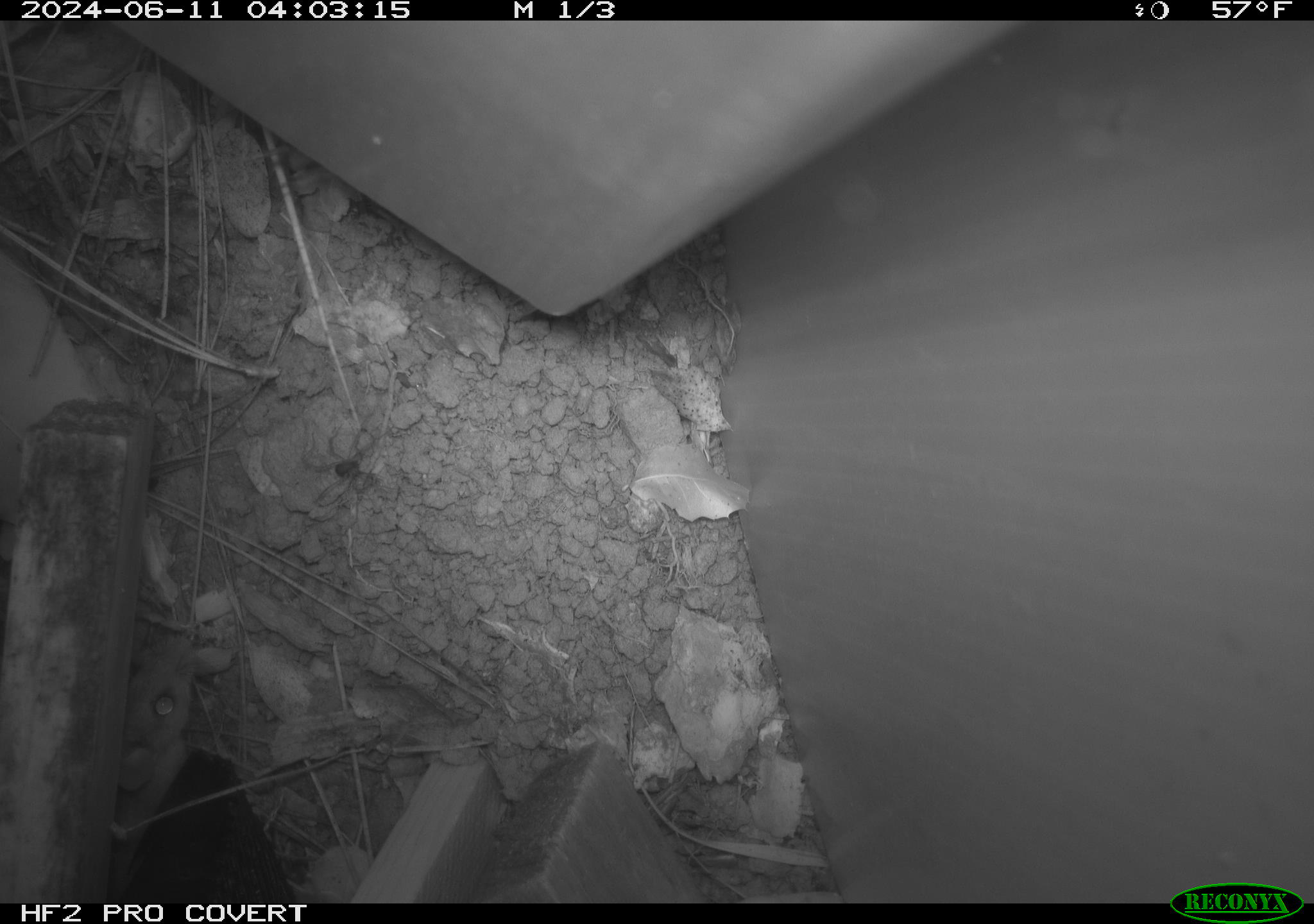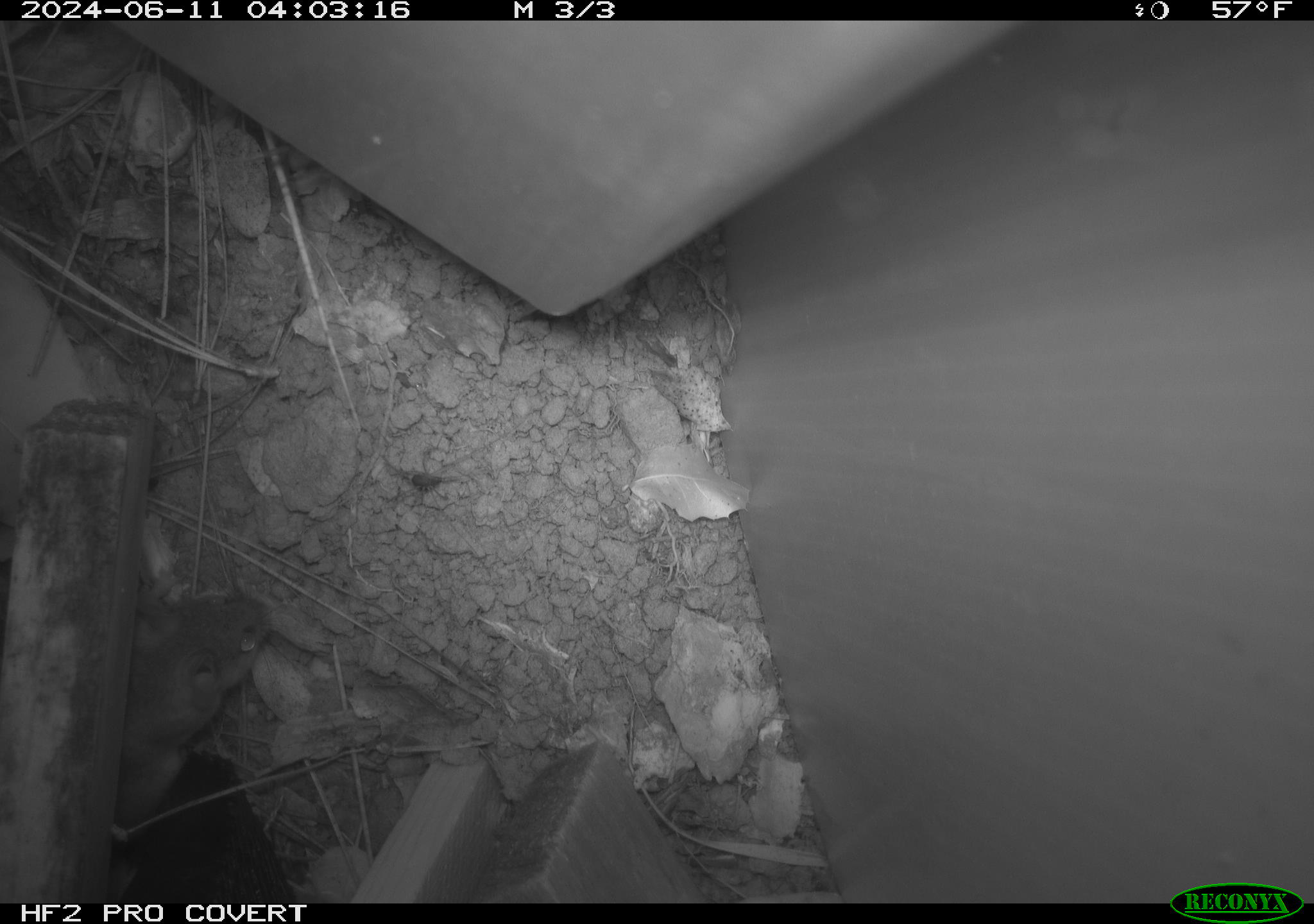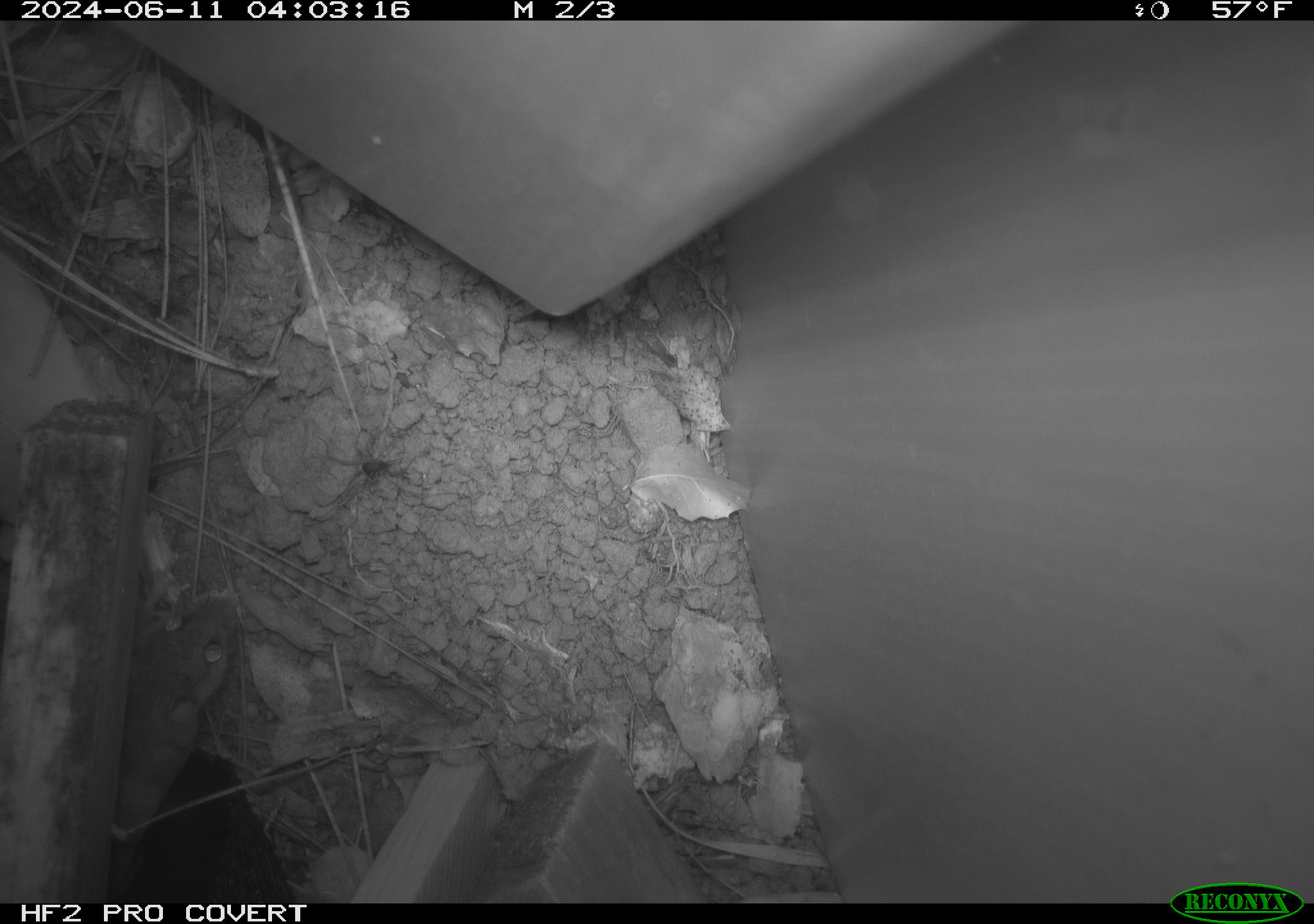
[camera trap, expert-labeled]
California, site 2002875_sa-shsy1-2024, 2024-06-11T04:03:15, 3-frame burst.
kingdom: Animalia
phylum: Arthropoda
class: Arachnida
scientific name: Arachnida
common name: arachnids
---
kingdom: Animalia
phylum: Chordata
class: Mammalia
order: Rodentia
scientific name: Rodentia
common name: rodent